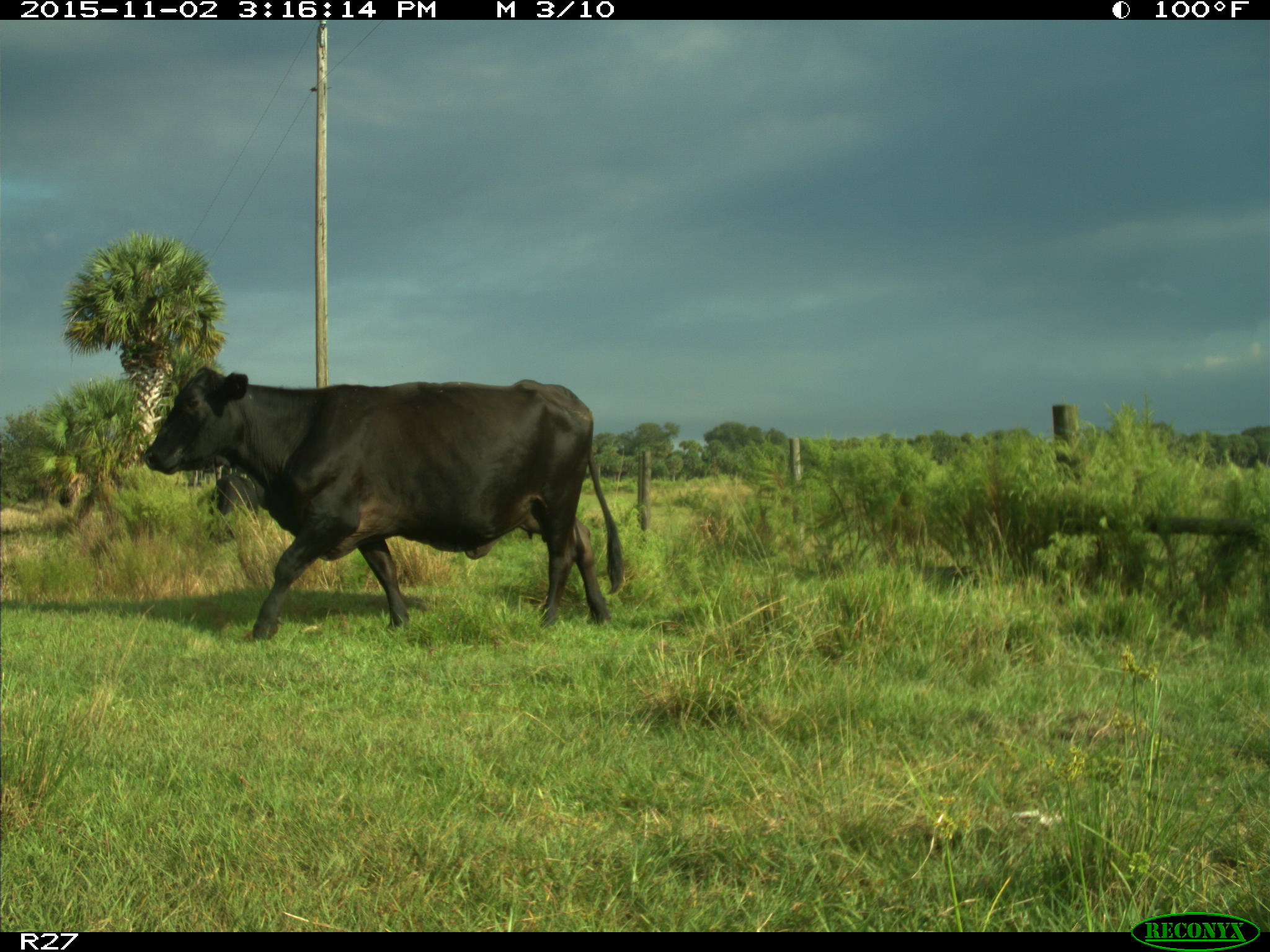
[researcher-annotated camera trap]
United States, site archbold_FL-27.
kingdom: Animalia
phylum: Chordata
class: Mammalia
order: Artiodactyla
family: Bovidae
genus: Bos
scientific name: Bos taurus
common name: domestic cow